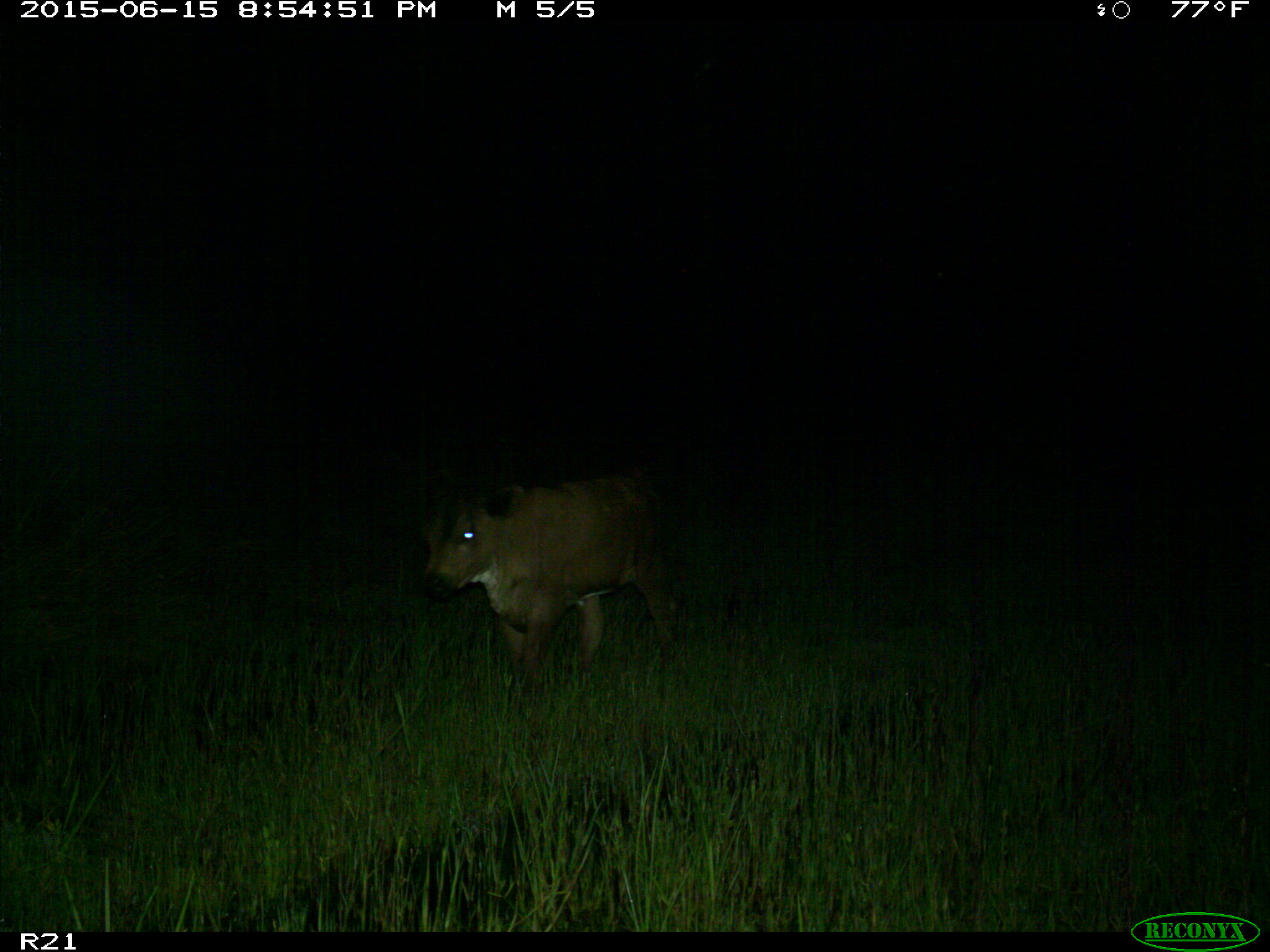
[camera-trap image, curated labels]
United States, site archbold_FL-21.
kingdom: Animalia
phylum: Chordata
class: Mammalia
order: Artiodactyla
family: Bovidae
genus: Bos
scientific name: Bos taurus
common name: domestic cow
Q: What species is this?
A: Bos taurus (domestic cow).